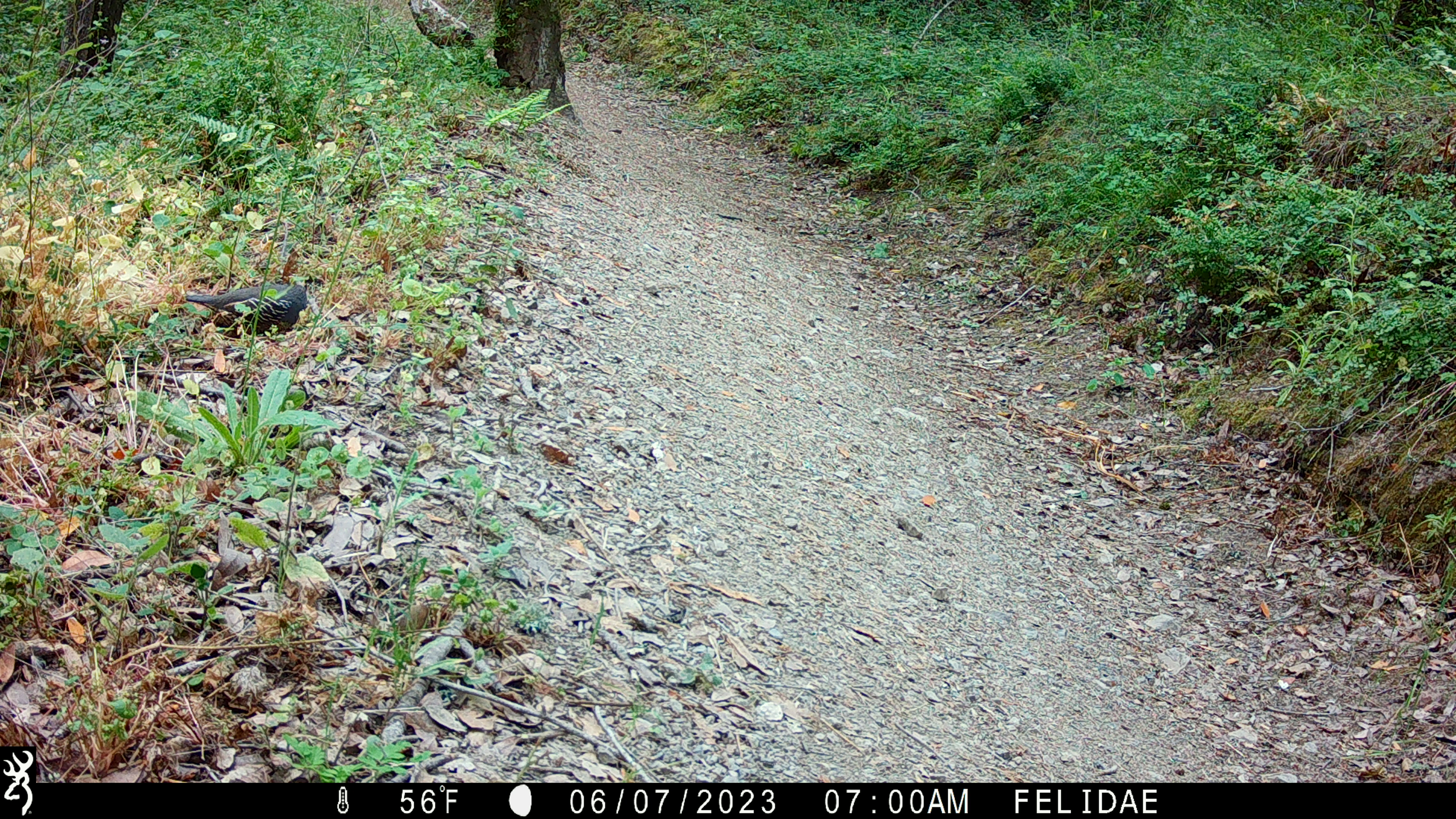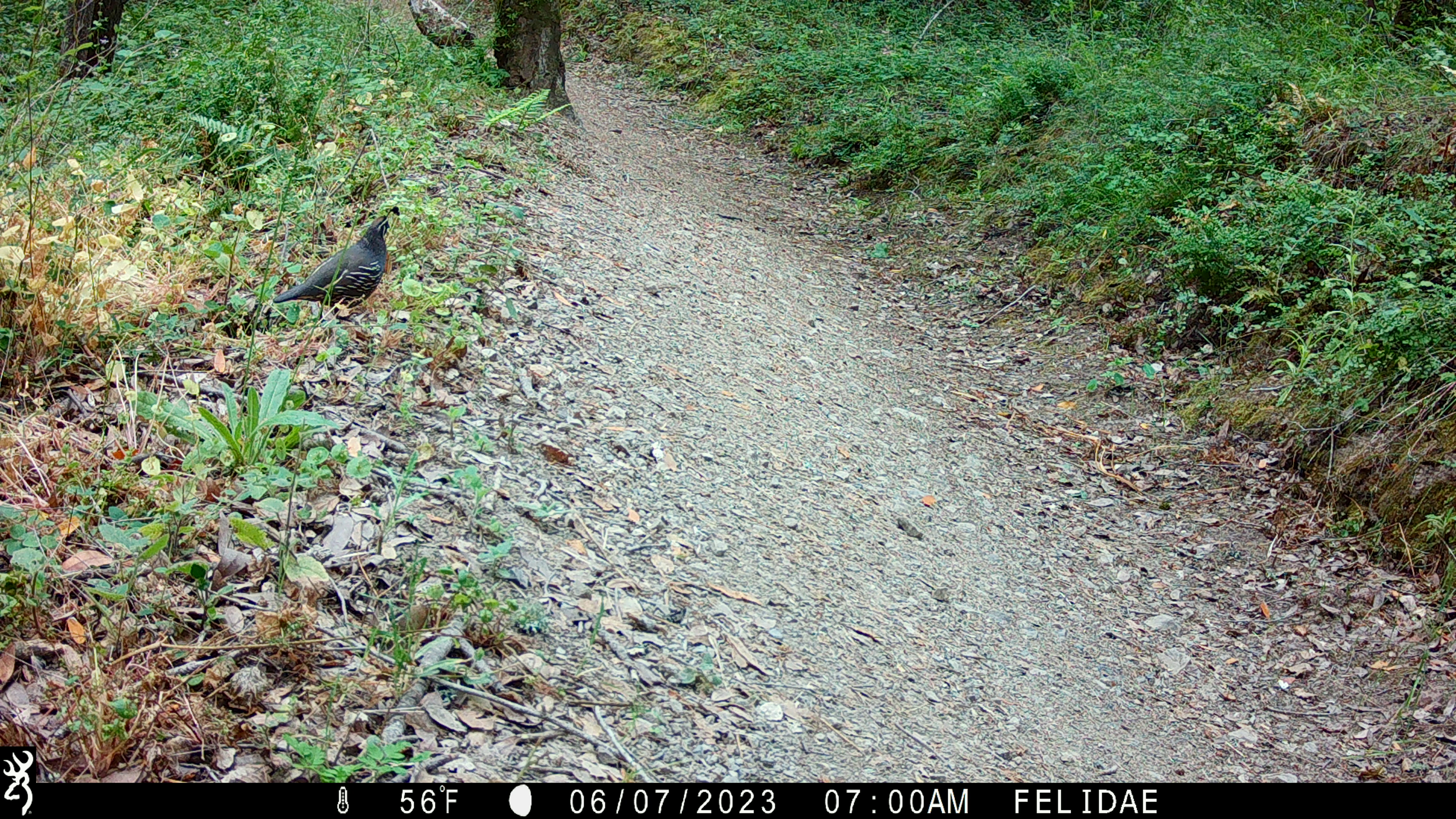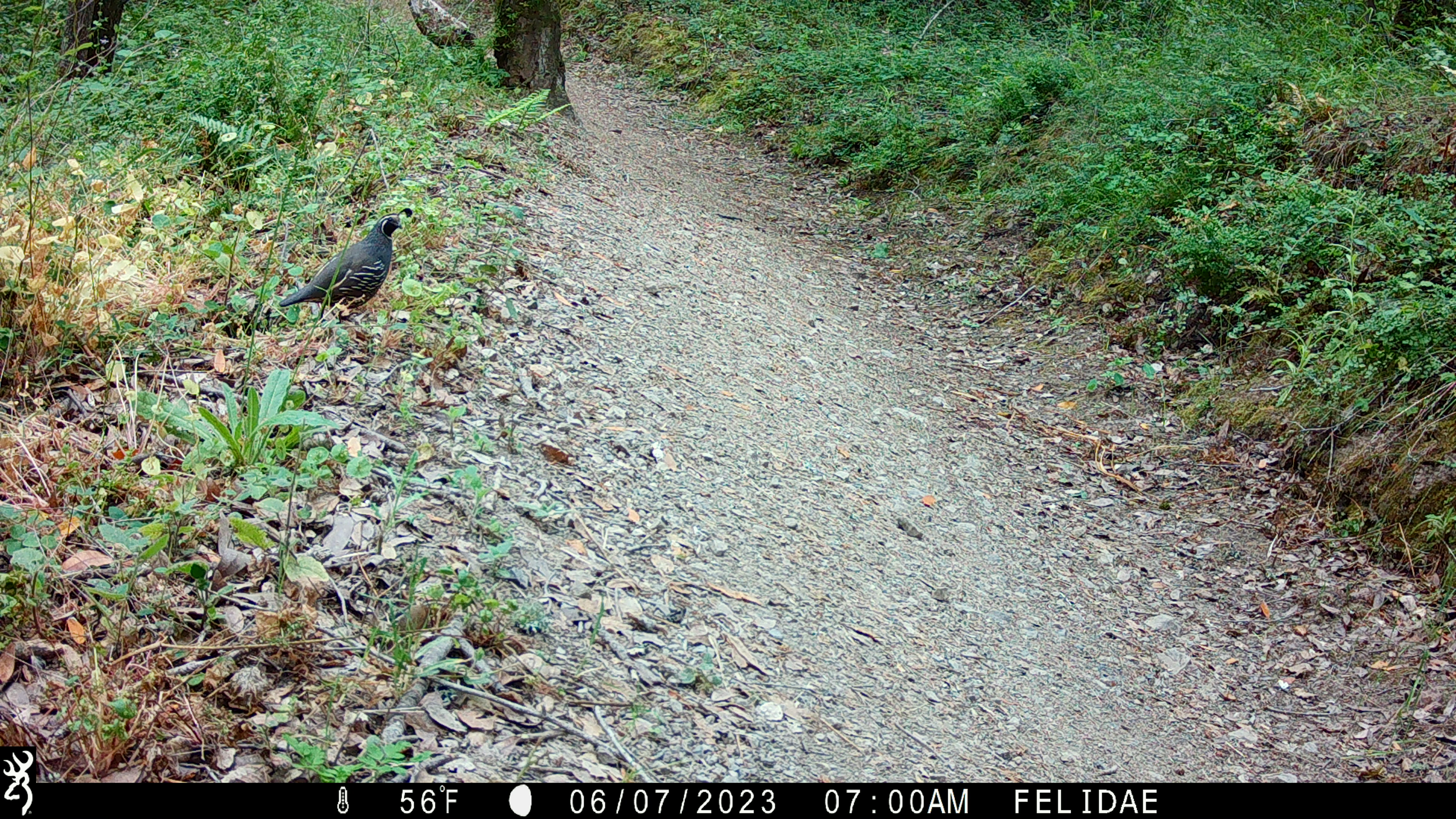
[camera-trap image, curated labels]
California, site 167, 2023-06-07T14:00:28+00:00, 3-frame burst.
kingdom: Animalia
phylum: Chordata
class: Aves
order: Galliformes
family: Odontophoridae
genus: Callipepla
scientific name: Callipepla californica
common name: california quail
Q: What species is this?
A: California quail (Callipepla californica).